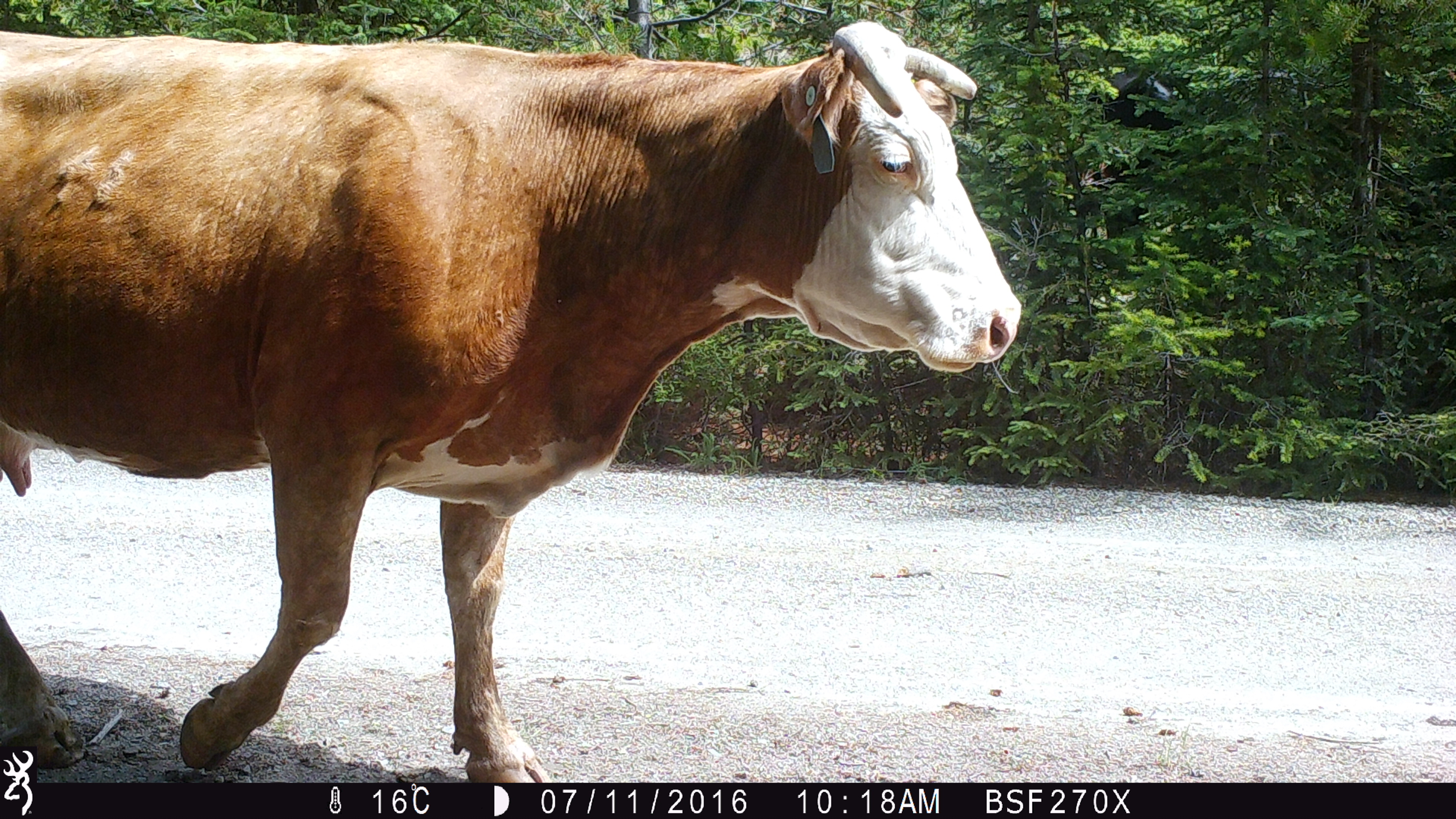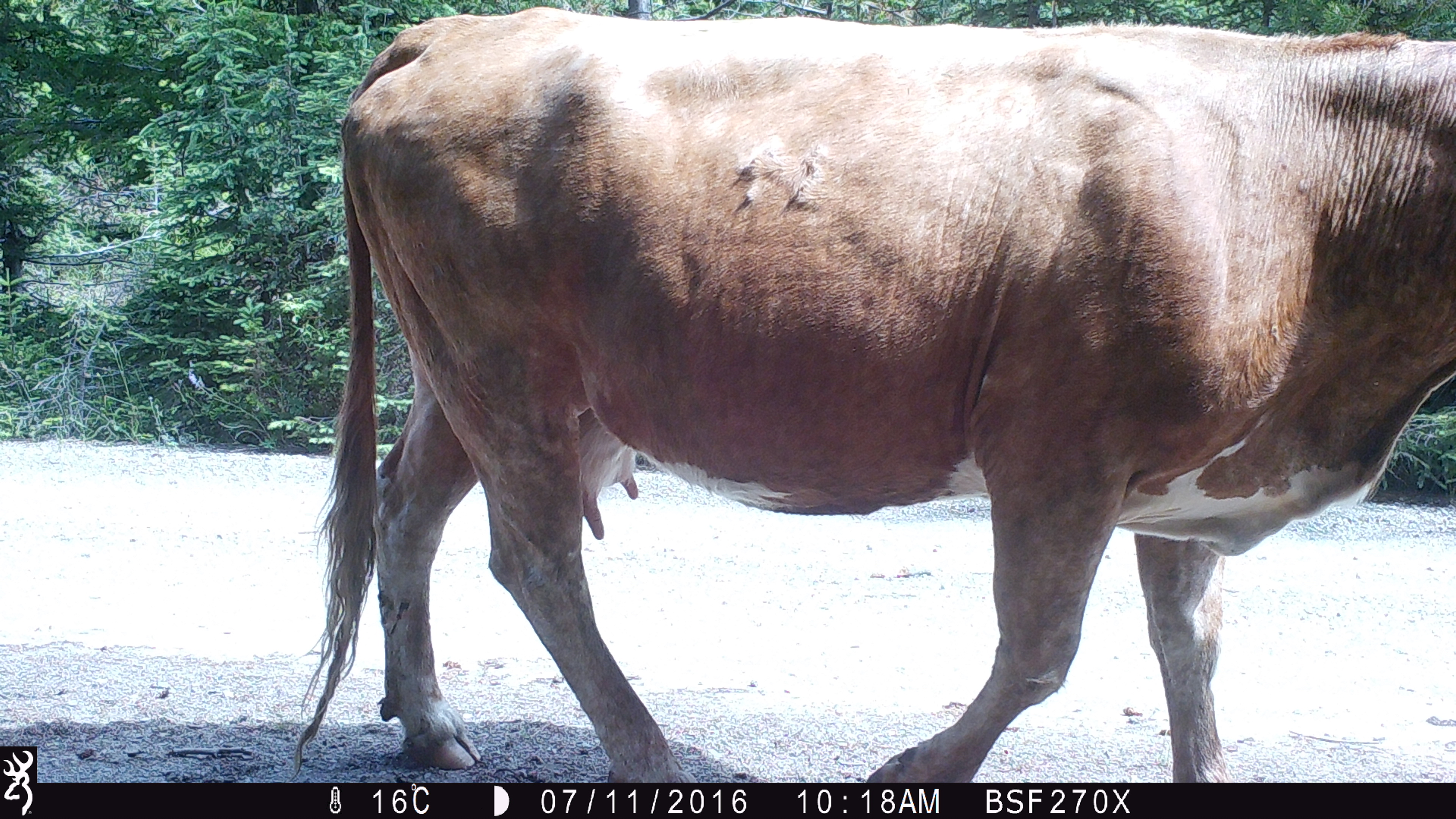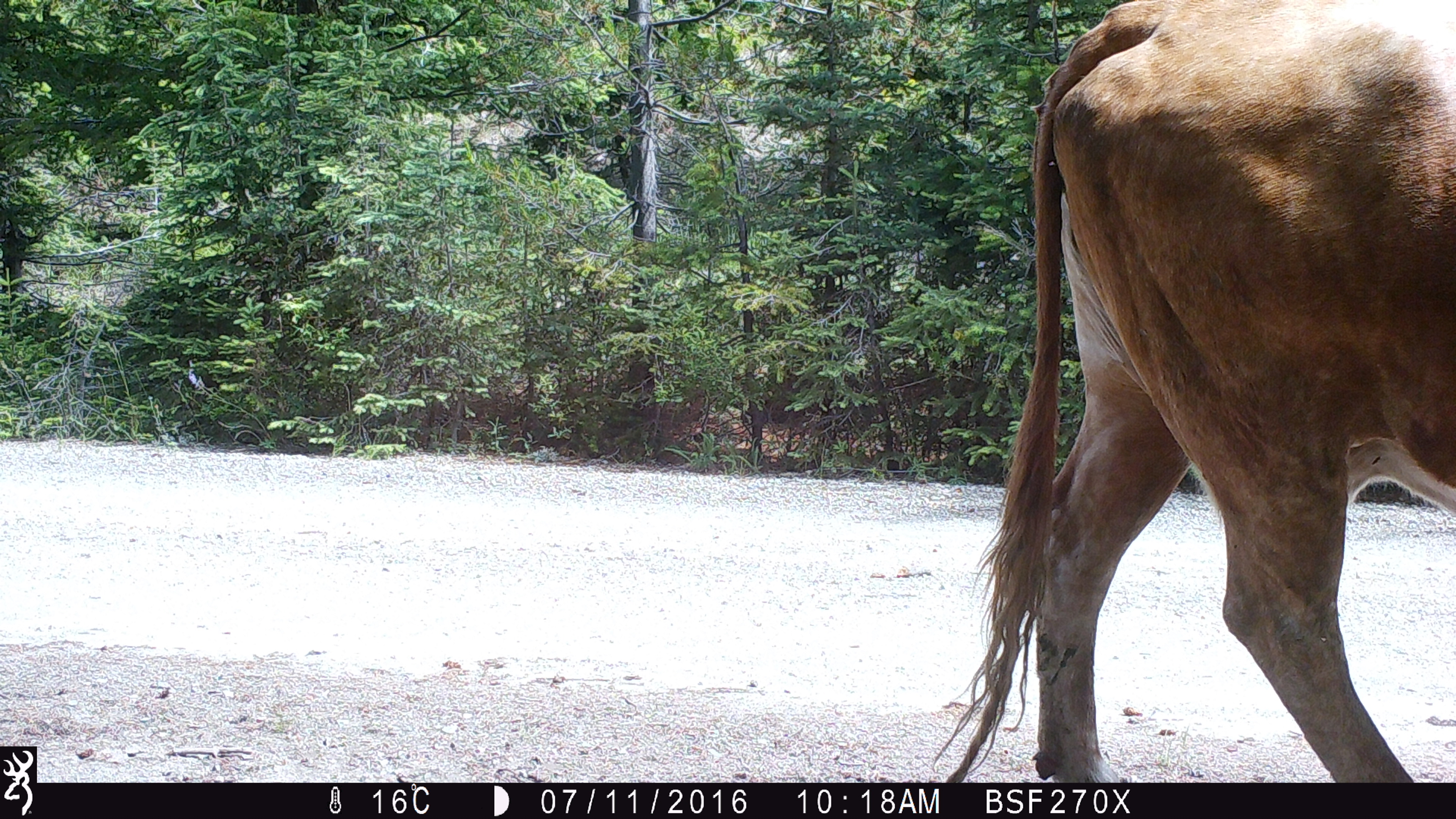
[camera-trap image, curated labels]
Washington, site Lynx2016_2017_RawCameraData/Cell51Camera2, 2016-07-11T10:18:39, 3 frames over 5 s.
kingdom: Animalia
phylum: Chordata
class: Mammalia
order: Artiodactyla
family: Bovidae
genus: Bos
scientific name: Bos taurus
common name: domestic cattle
Domestic cattle (Bos taurus). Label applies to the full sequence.